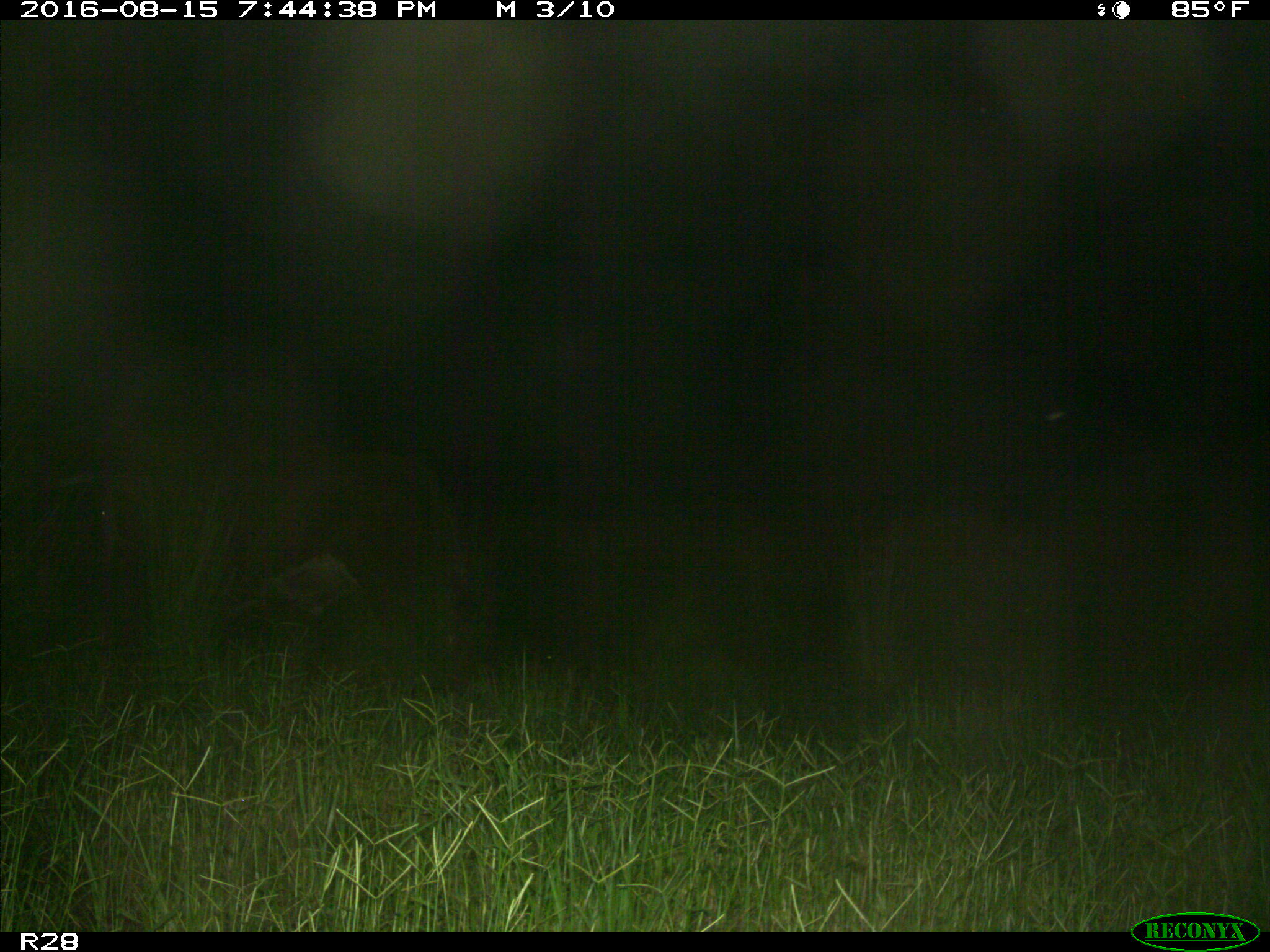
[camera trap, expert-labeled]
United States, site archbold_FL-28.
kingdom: Animalia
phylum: Chordata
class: Mammalia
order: Artiodactyla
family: Bovidae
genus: Bos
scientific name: Bos taurus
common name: domestic cow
Bos taurus (domestic cow).